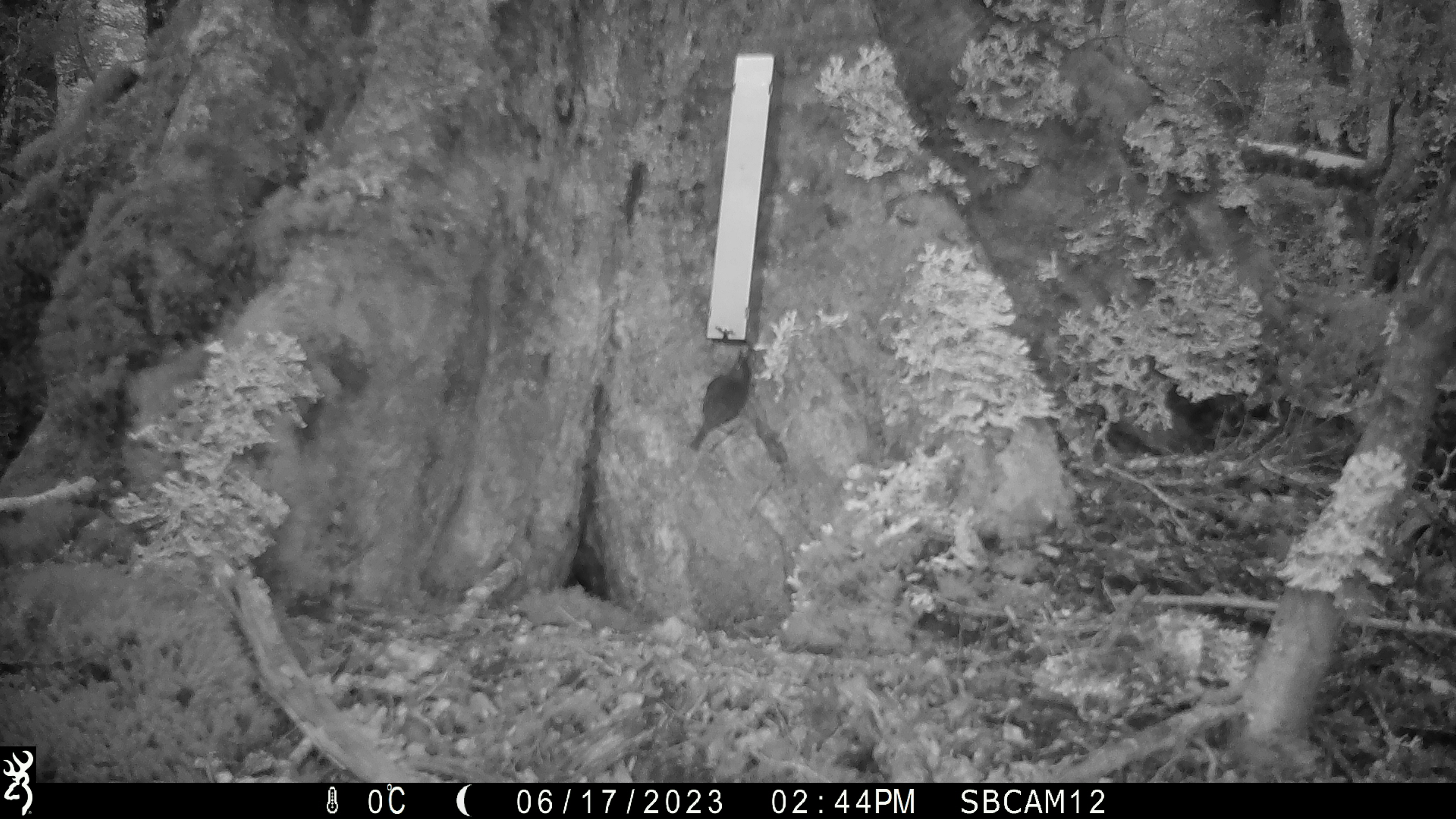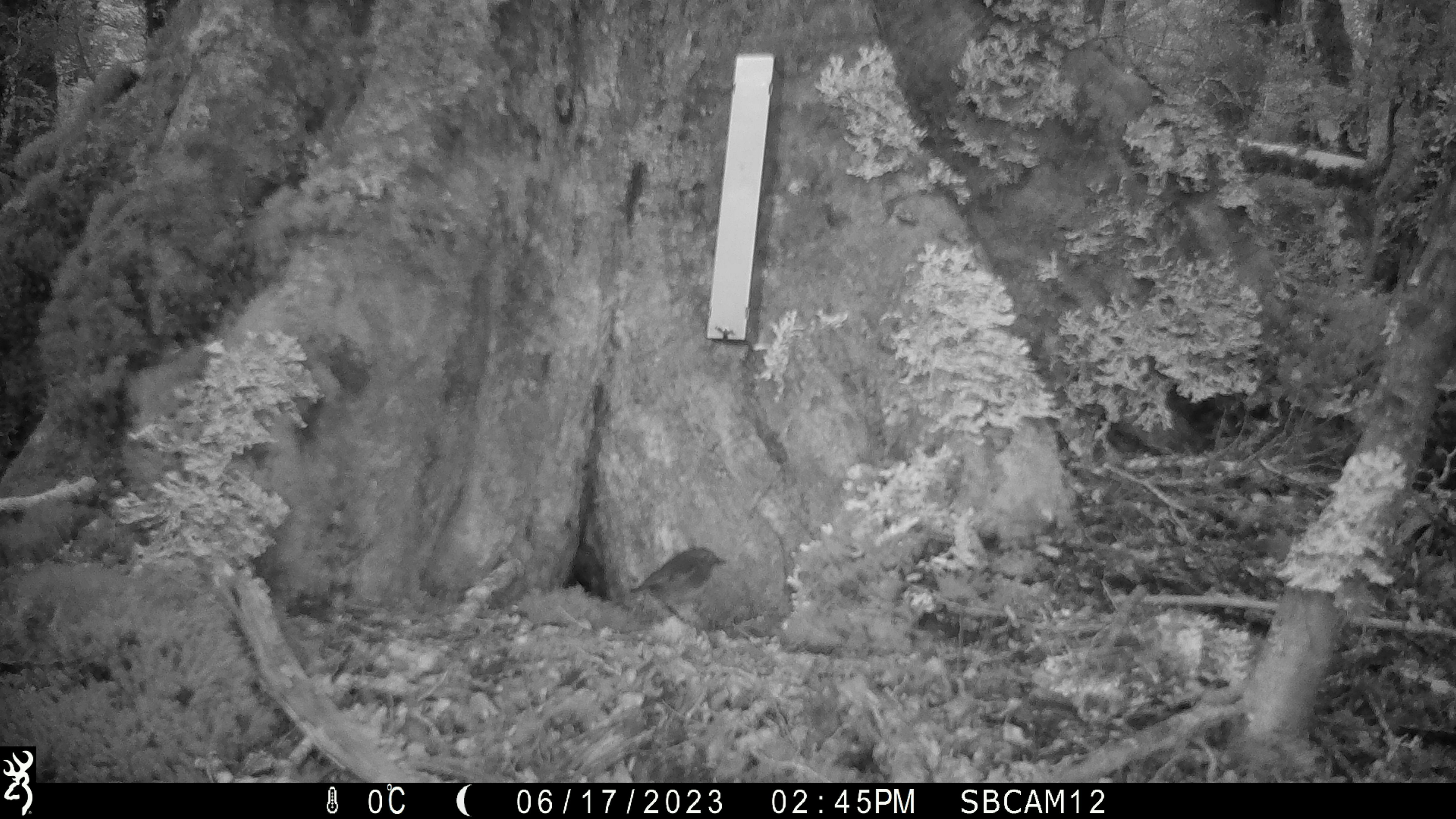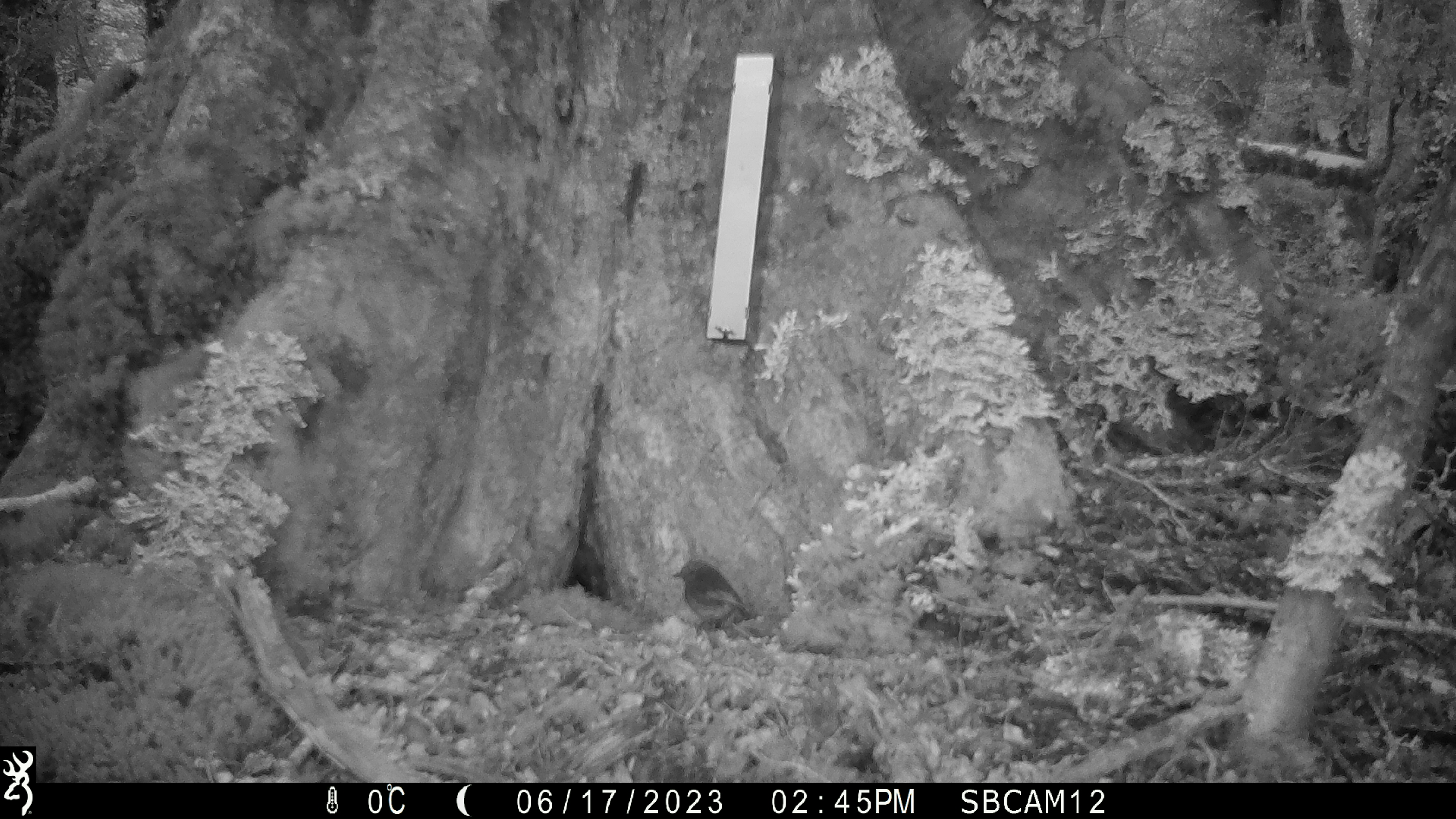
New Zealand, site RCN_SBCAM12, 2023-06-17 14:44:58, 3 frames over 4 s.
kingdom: Animalia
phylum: Chordata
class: Aves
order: Passeriformes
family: Petroicidae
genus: Petroica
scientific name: Petroica australis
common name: new zealand robin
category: robin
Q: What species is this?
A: Robin (new zealand robin) (Petroica australis).